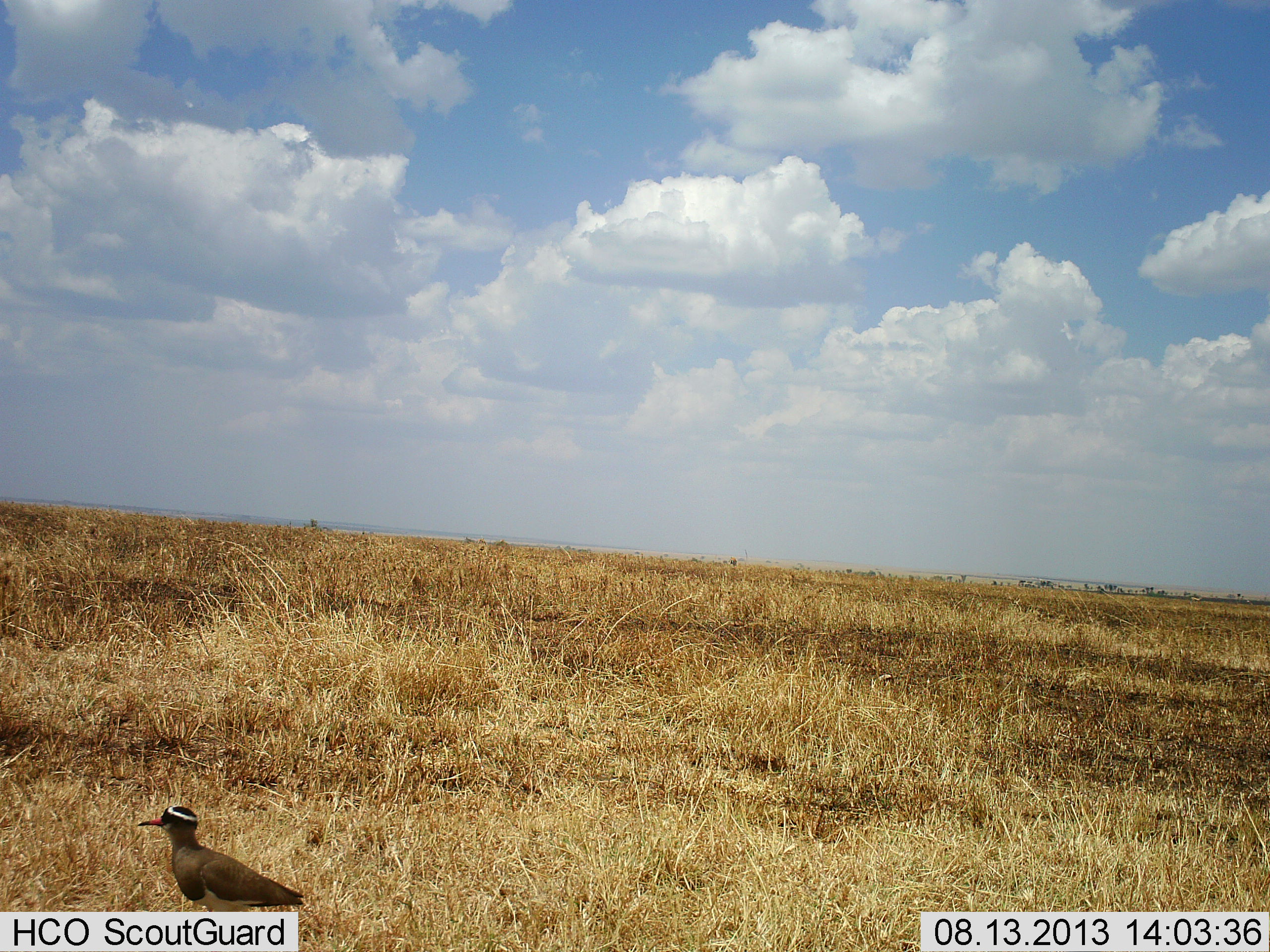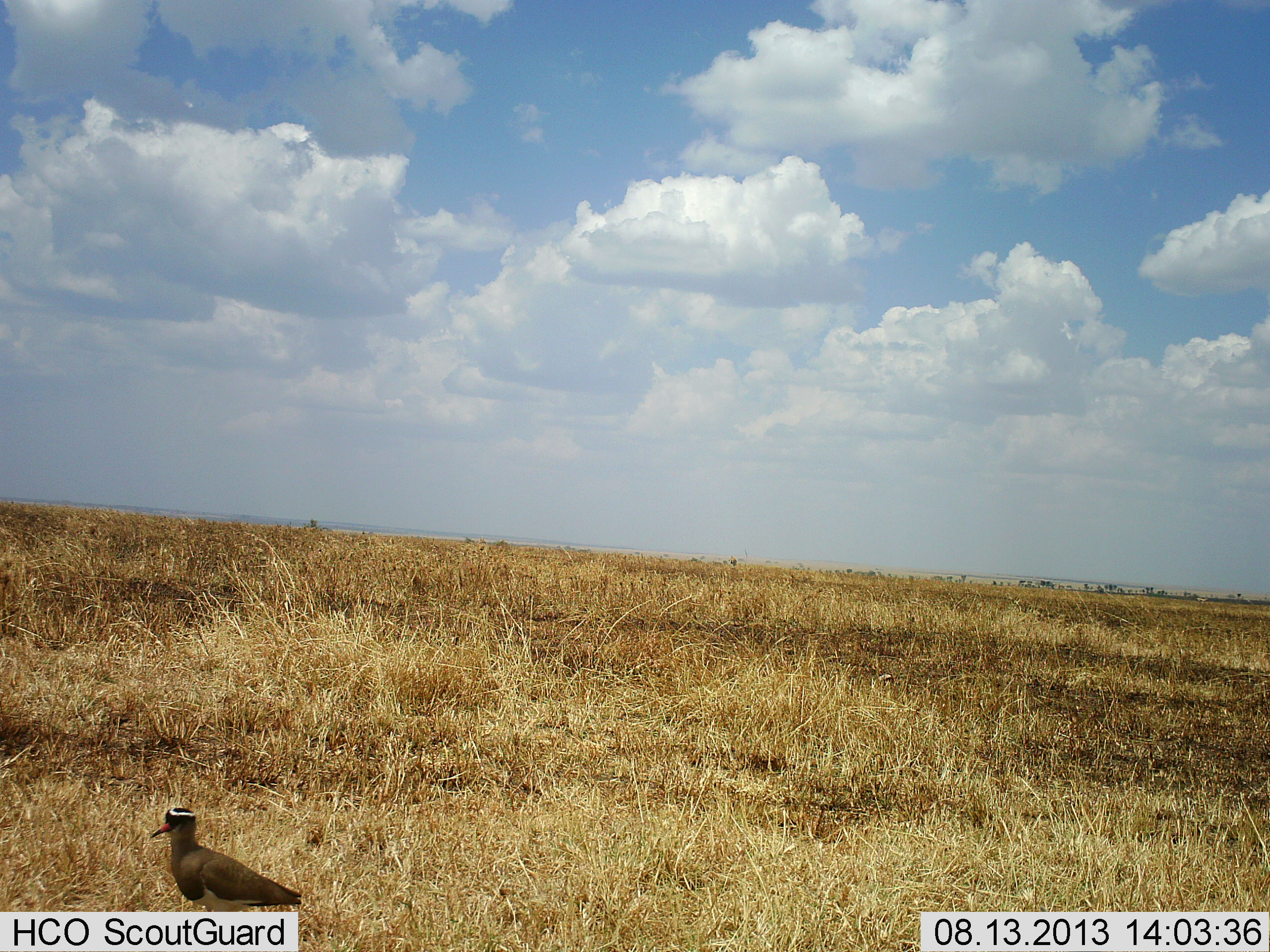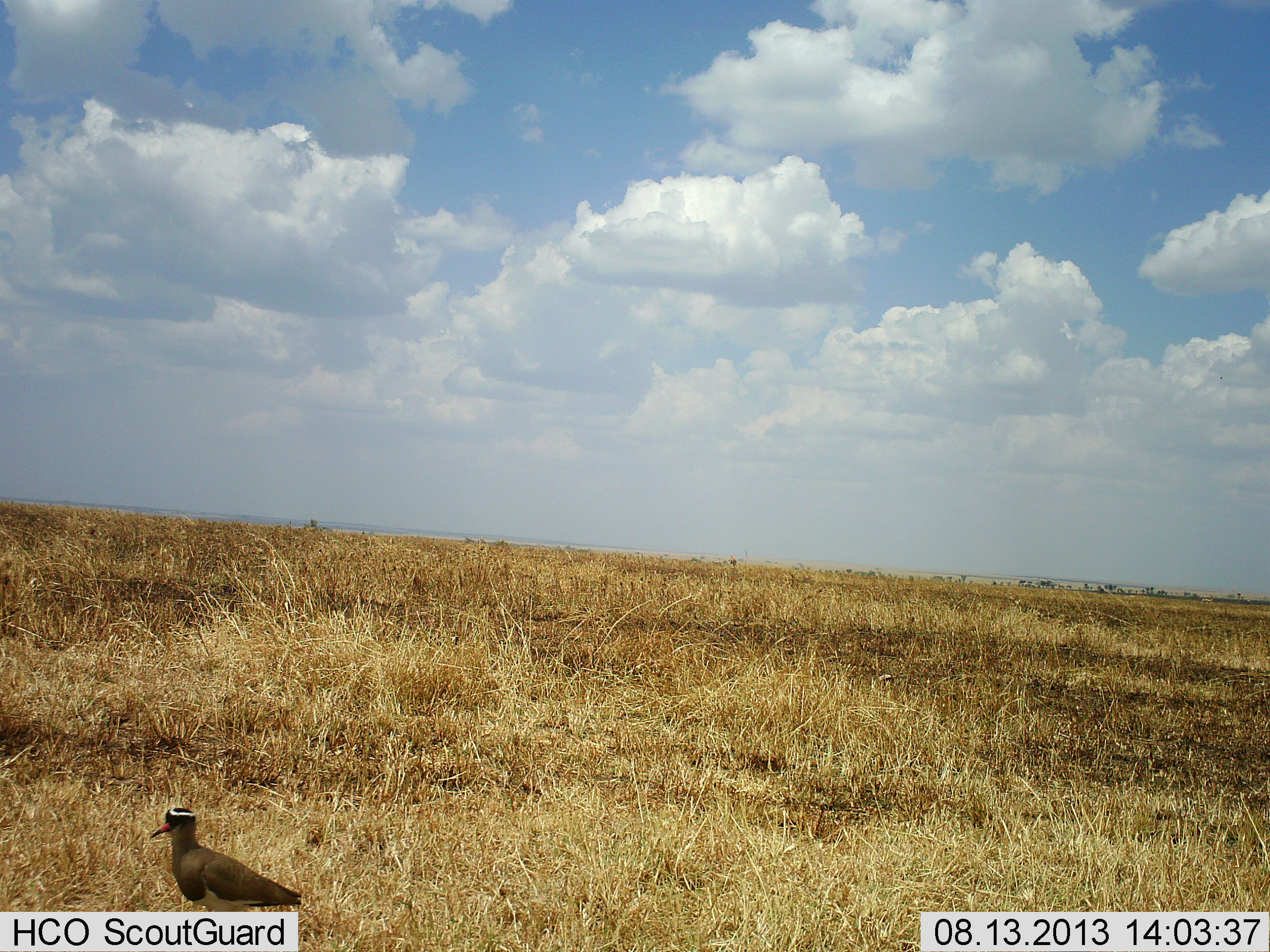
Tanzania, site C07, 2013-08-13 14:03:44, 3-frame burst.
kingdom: Animalia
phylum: Chordata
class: Aves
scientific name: Aves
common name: bird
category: otherbird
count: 1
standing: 94%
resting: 0%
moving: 6%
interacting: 0%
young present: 0%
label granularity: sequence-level